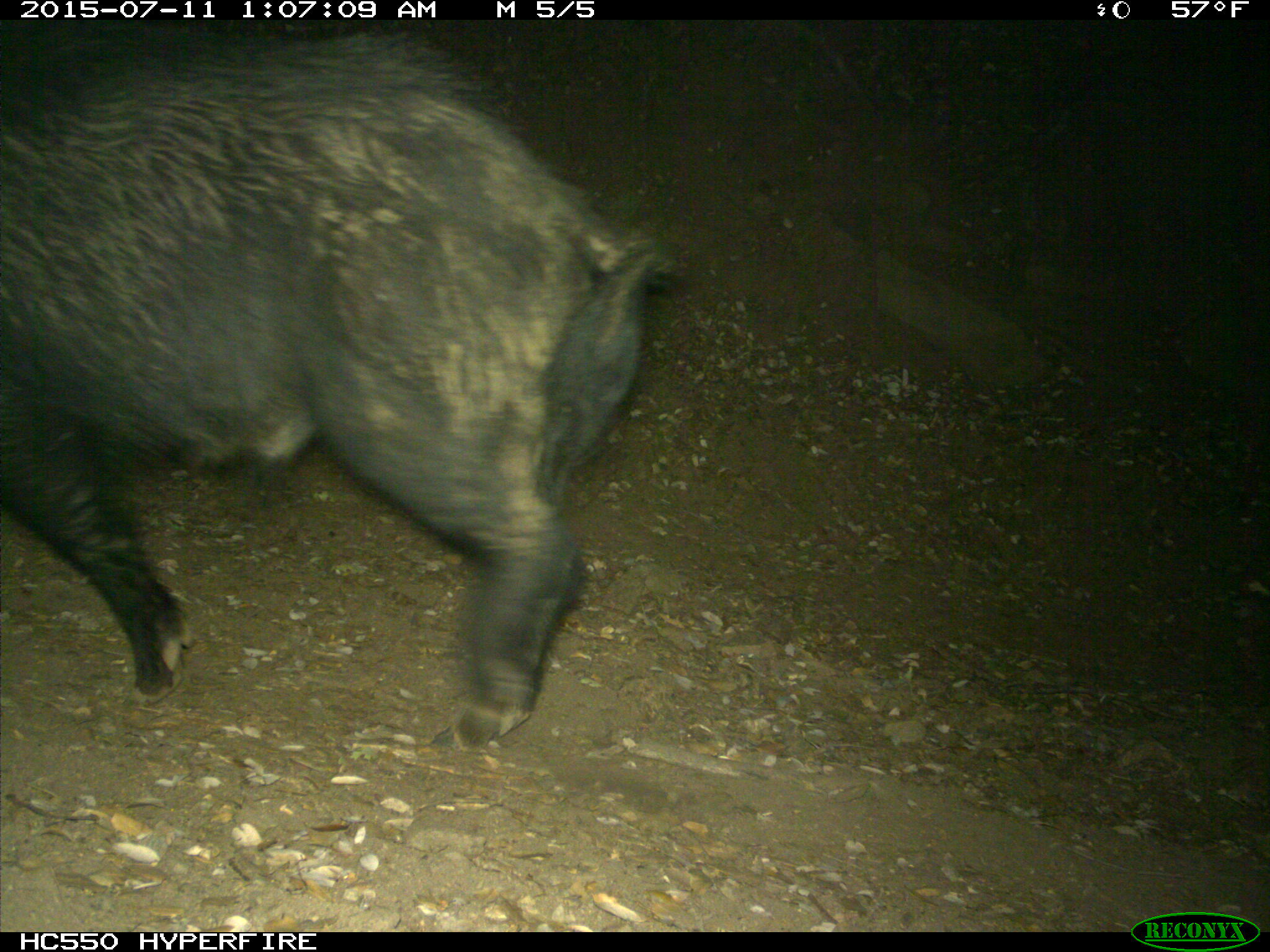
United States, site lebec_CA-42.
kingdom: Animalia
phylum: Chordata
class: Mammalia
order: Artiodactyla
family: Suidae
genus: Sus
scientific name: Sus scrofa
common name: wild boar